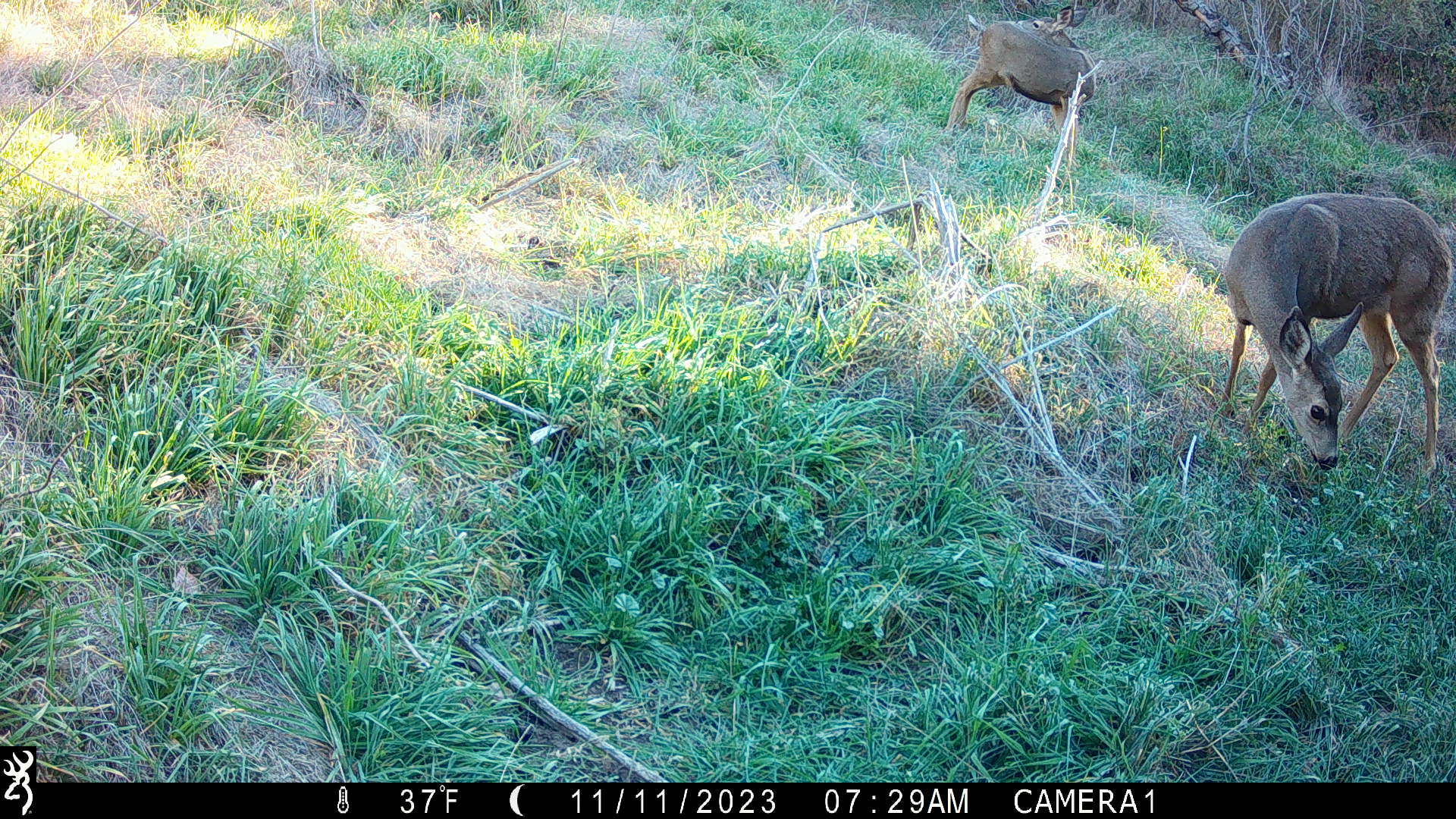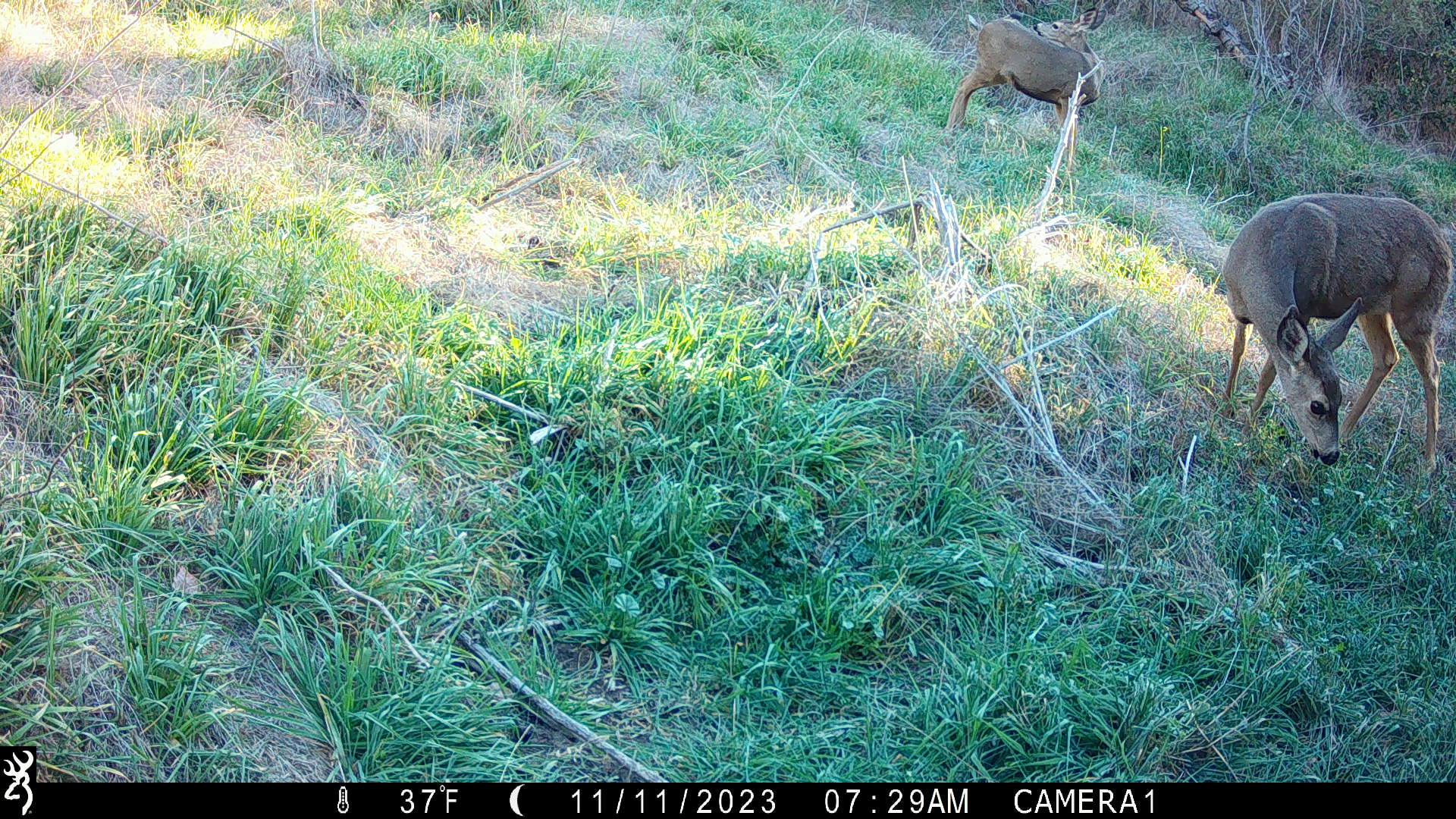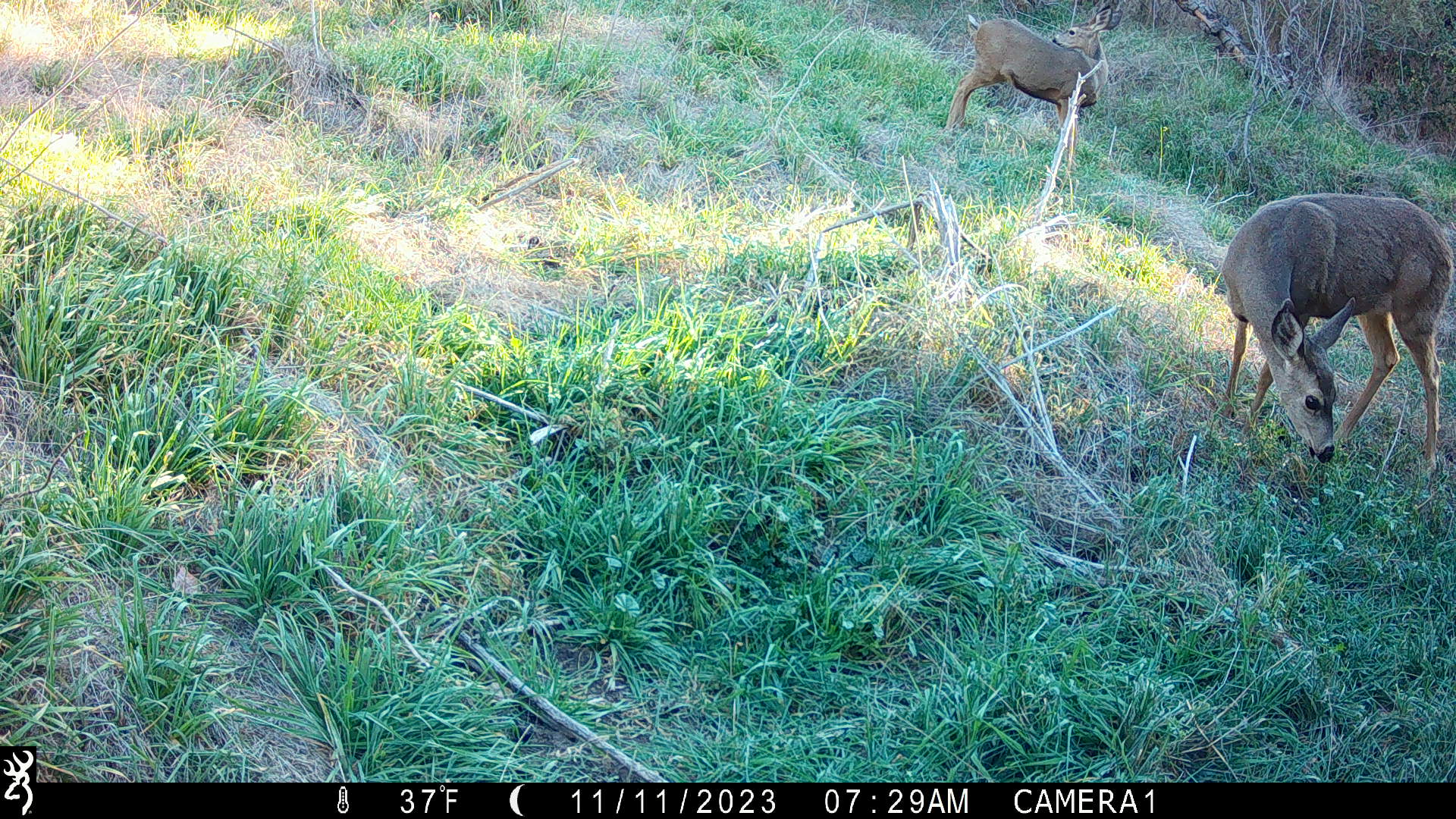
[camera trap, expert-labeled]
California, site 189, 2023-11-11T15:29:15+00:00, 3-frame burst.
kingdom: Animalia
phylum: Chordata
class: Mammalia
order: Artiodactyla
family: Cervidae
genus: Odocoileus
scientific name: Odocoileus hemionus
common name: mule deer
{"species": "mule deer (Odocoileus hemionus)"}